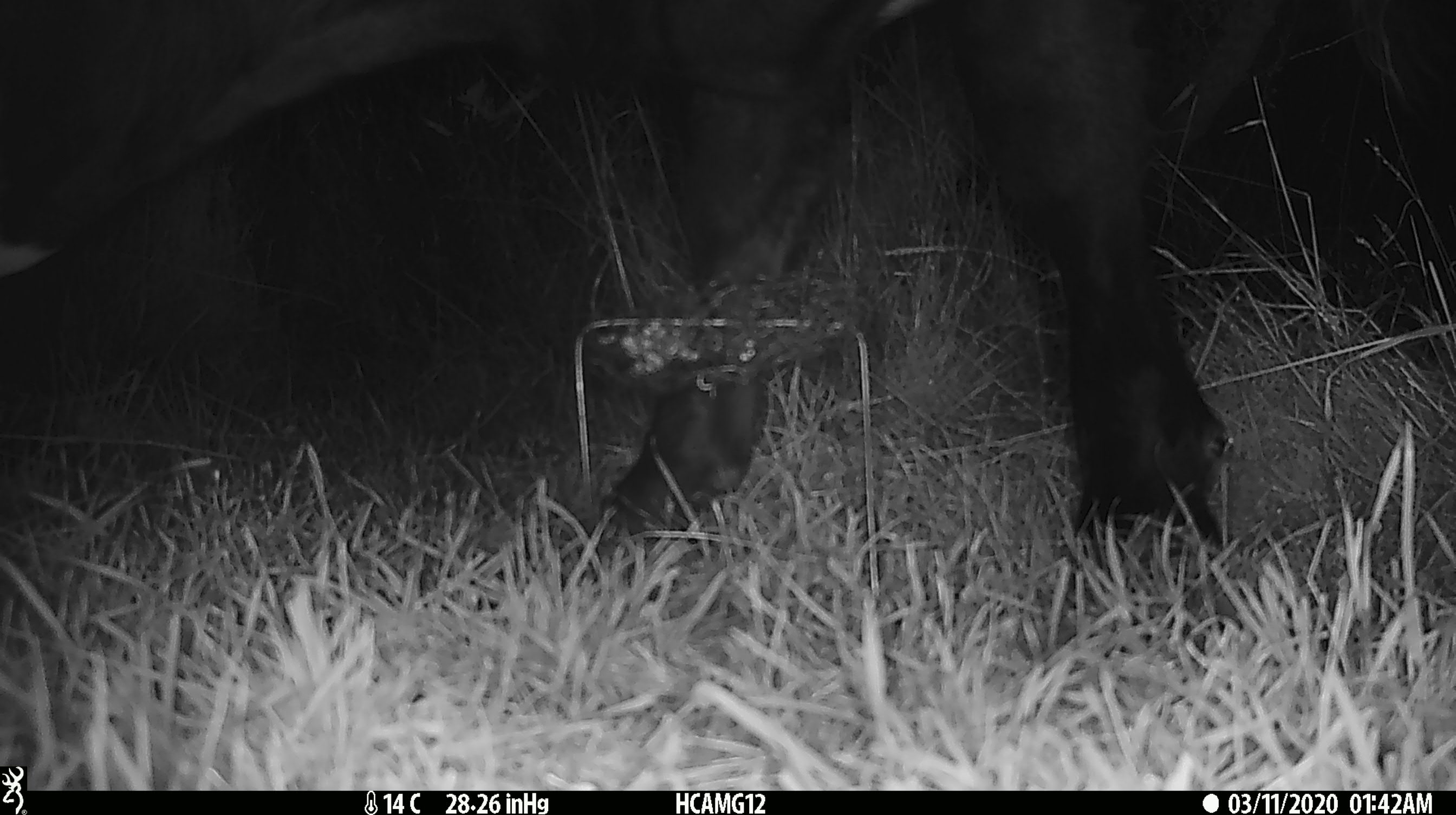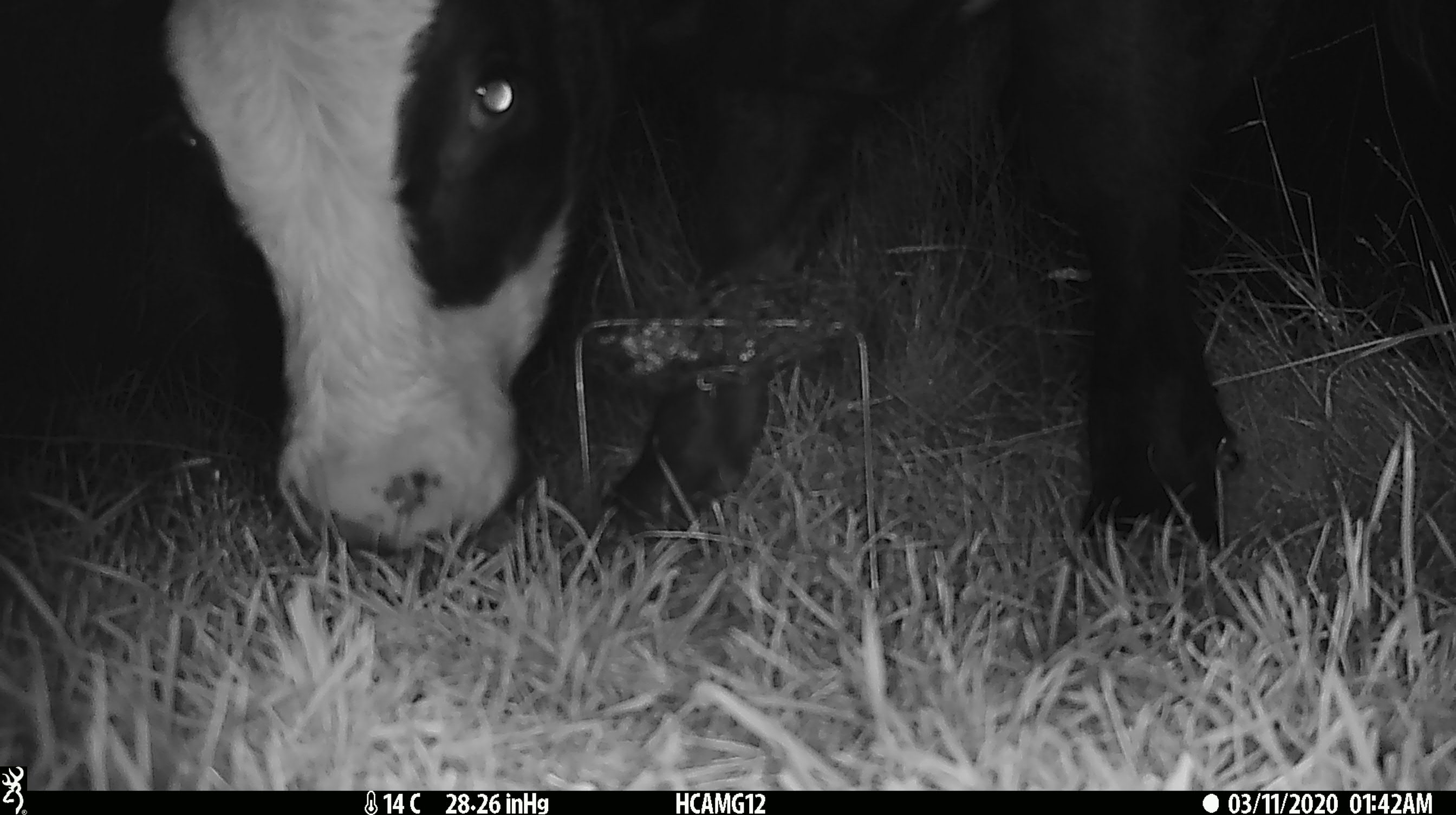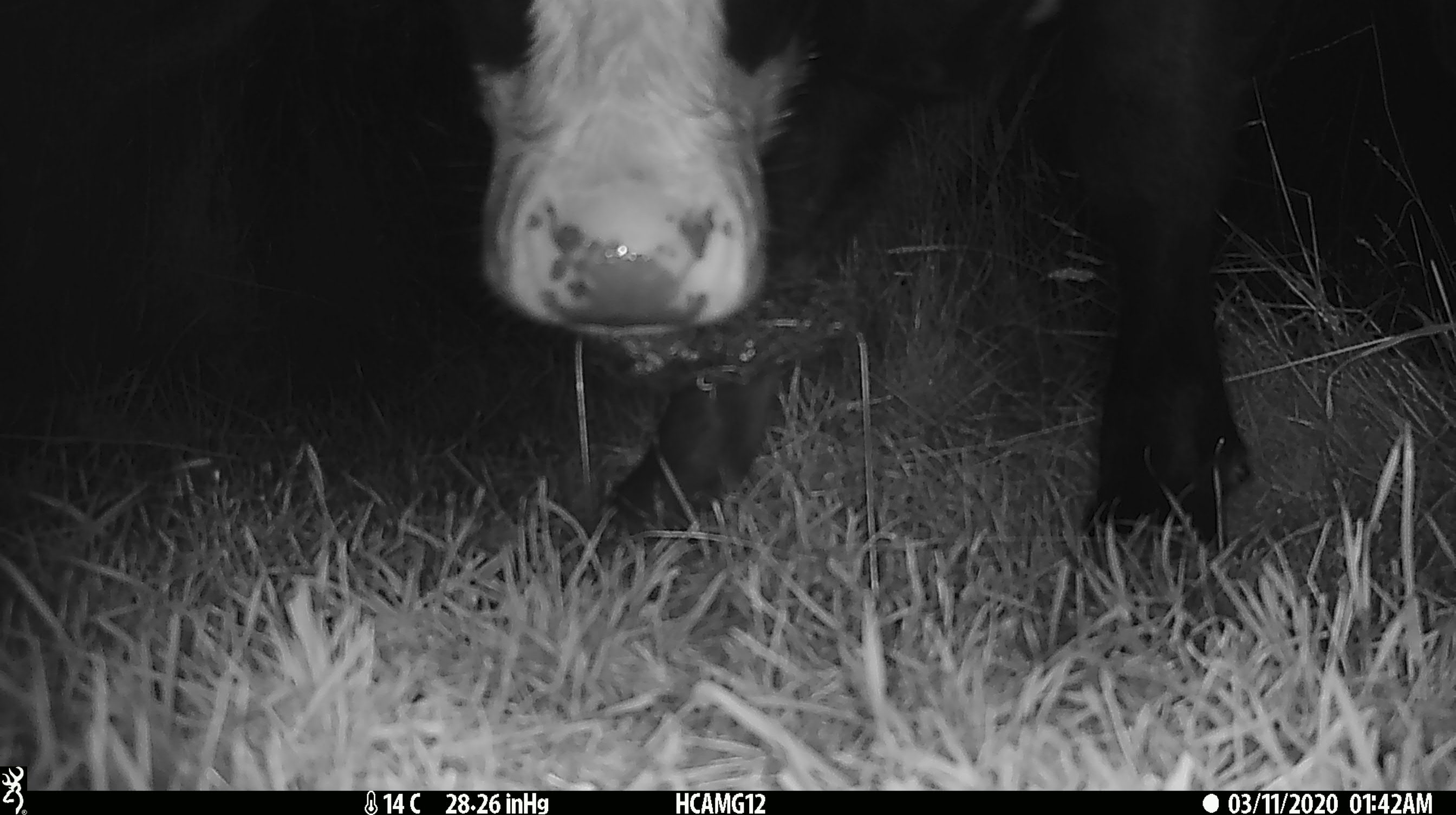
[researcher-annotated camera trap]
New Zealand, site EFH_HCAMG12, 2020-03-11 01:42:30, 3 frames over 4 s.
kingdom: Animalia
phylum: Chordata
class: Mammalia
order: Artiodactyla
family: Bovidae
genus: Bos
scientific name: Bos taurus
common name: domestic cow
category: cow